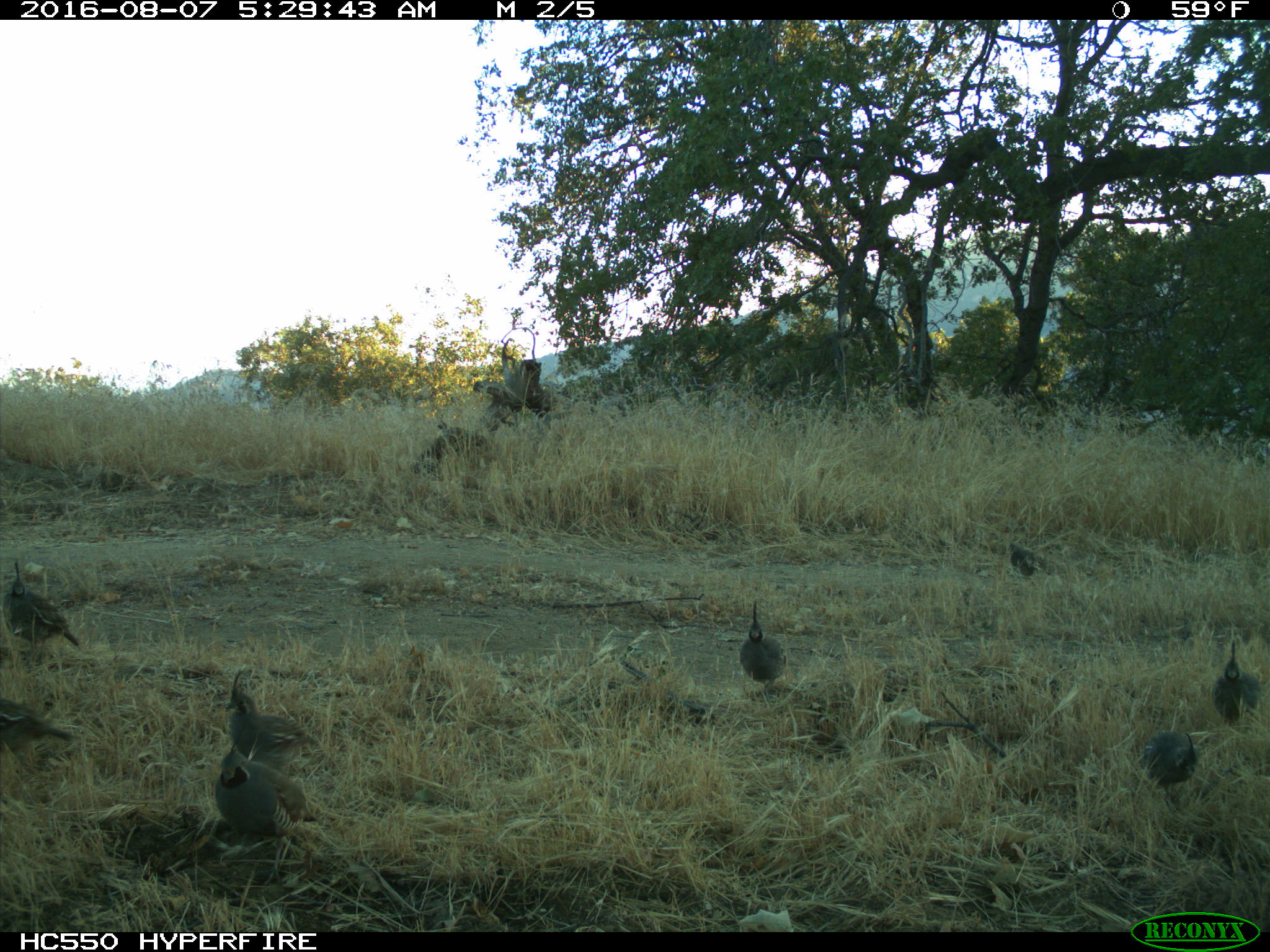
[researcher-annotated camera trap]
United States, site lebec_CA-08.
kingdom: Animalia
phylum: Chordata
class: Aves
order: Galliformes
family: Odontophoridae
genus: Callipepla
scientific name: Callipepla californica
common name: california quail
Callipepla californica (california quail).